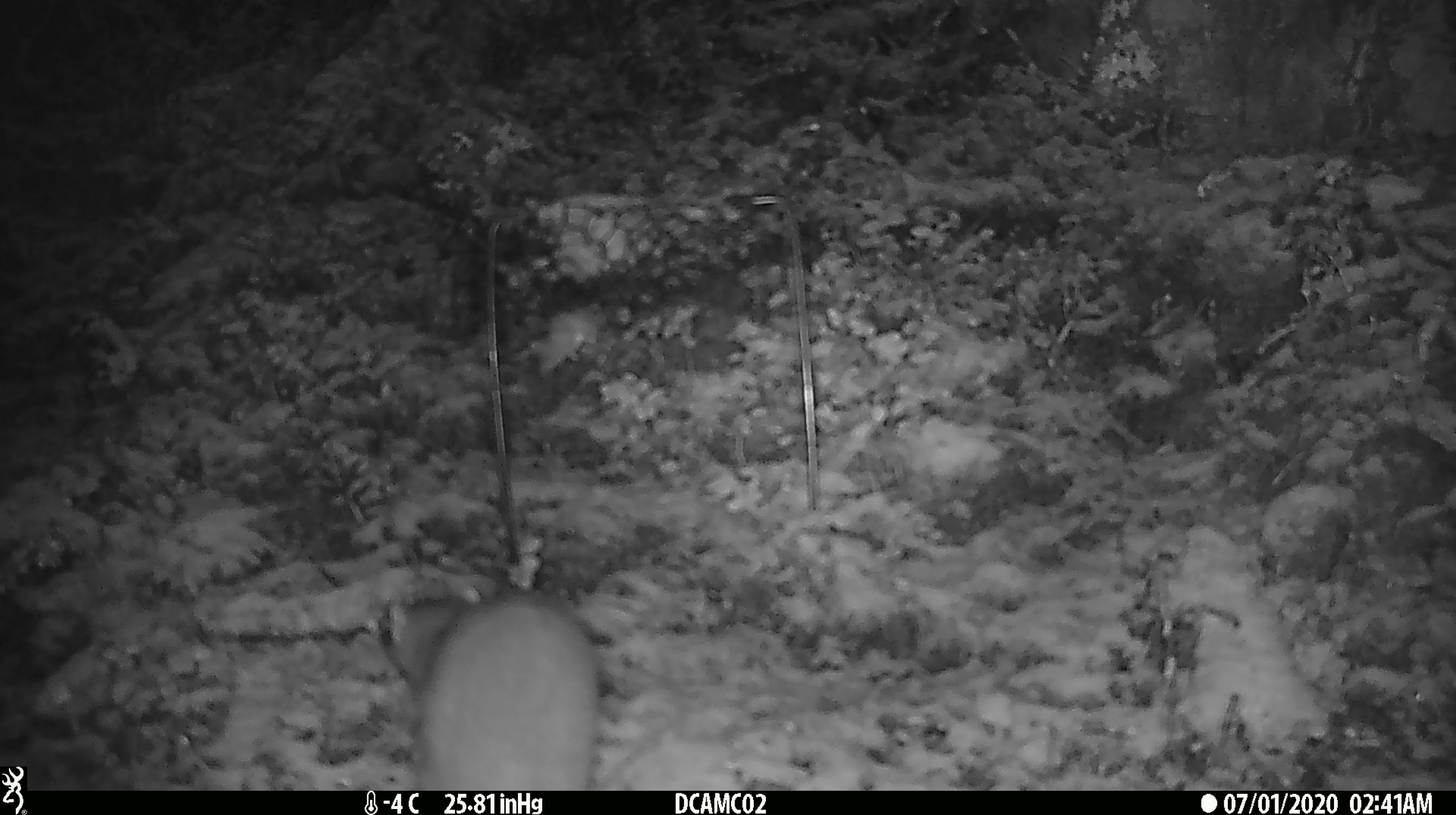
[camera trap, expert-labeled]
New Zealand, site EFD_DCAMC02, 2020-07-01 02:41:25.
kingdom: Animalia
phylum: Chordata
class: Mammalia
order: Carnivora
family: Mustelidae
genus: Mustela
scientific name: Mustela erminea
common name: stoat